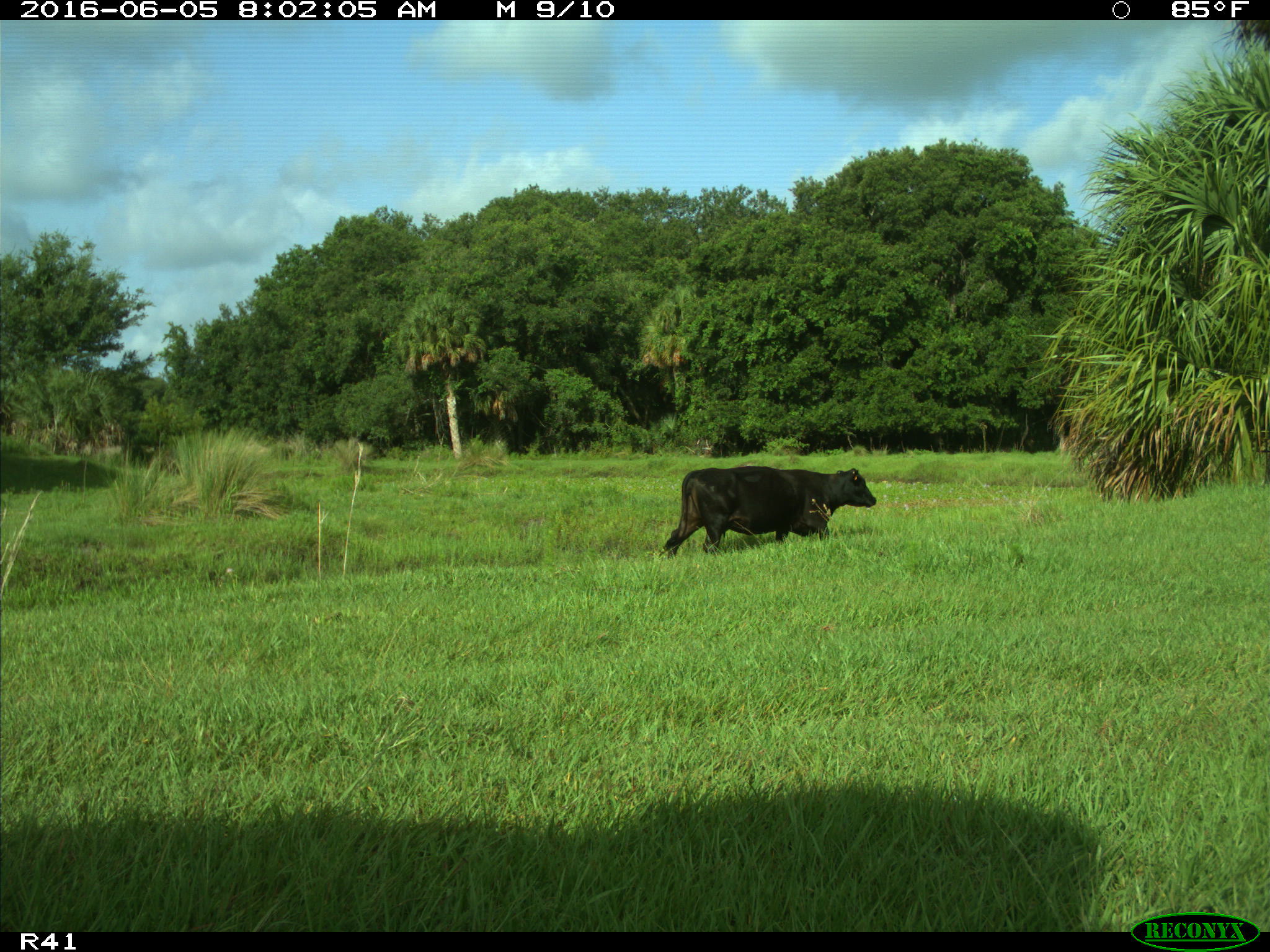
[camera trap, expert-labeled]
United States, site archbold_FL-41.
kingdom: Animalia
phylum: Chordata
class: Mammalia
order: Artiodactyla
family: Bovidae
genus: Bos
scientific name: Bos taurus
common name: domestic cow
Bos taurus (domestic cow).